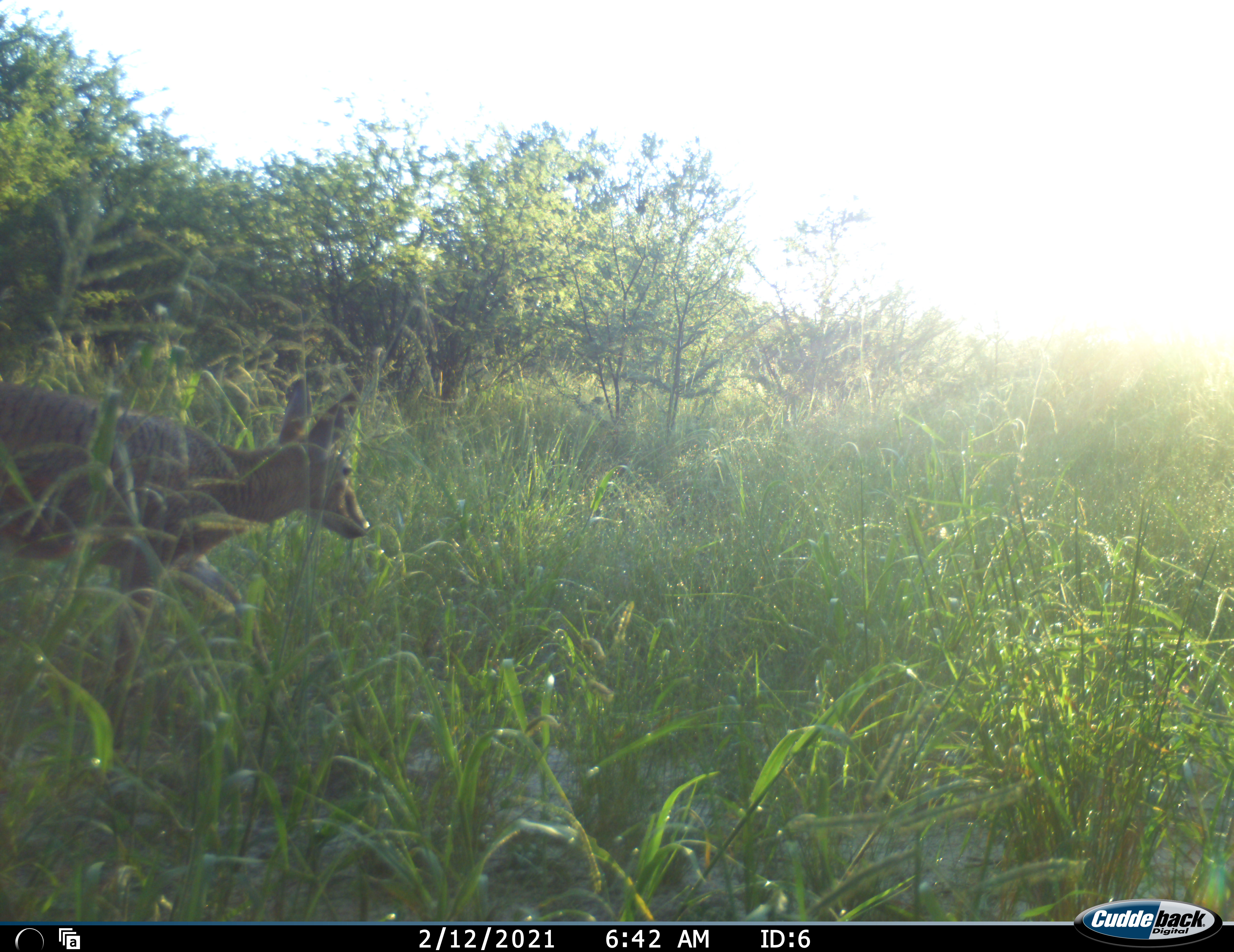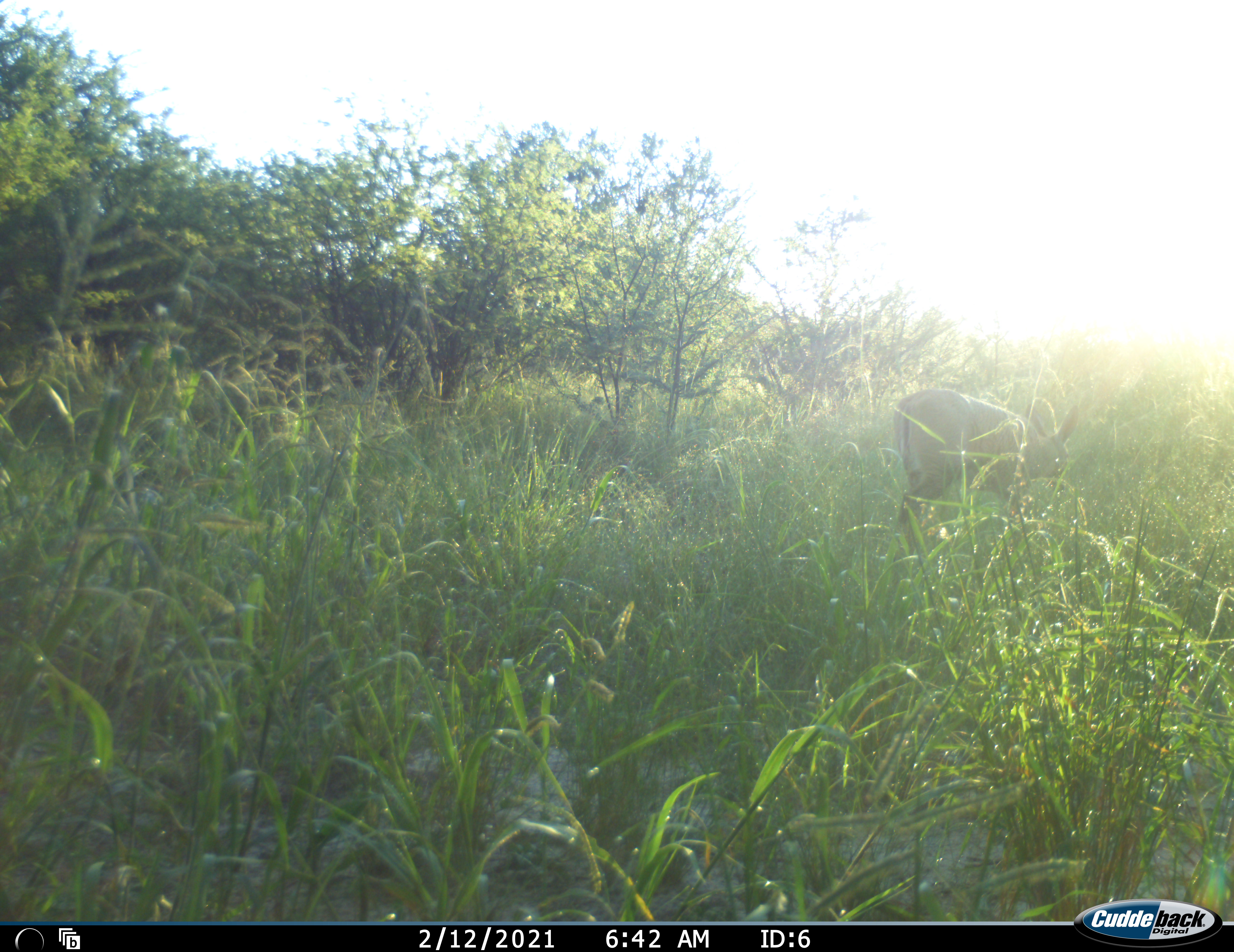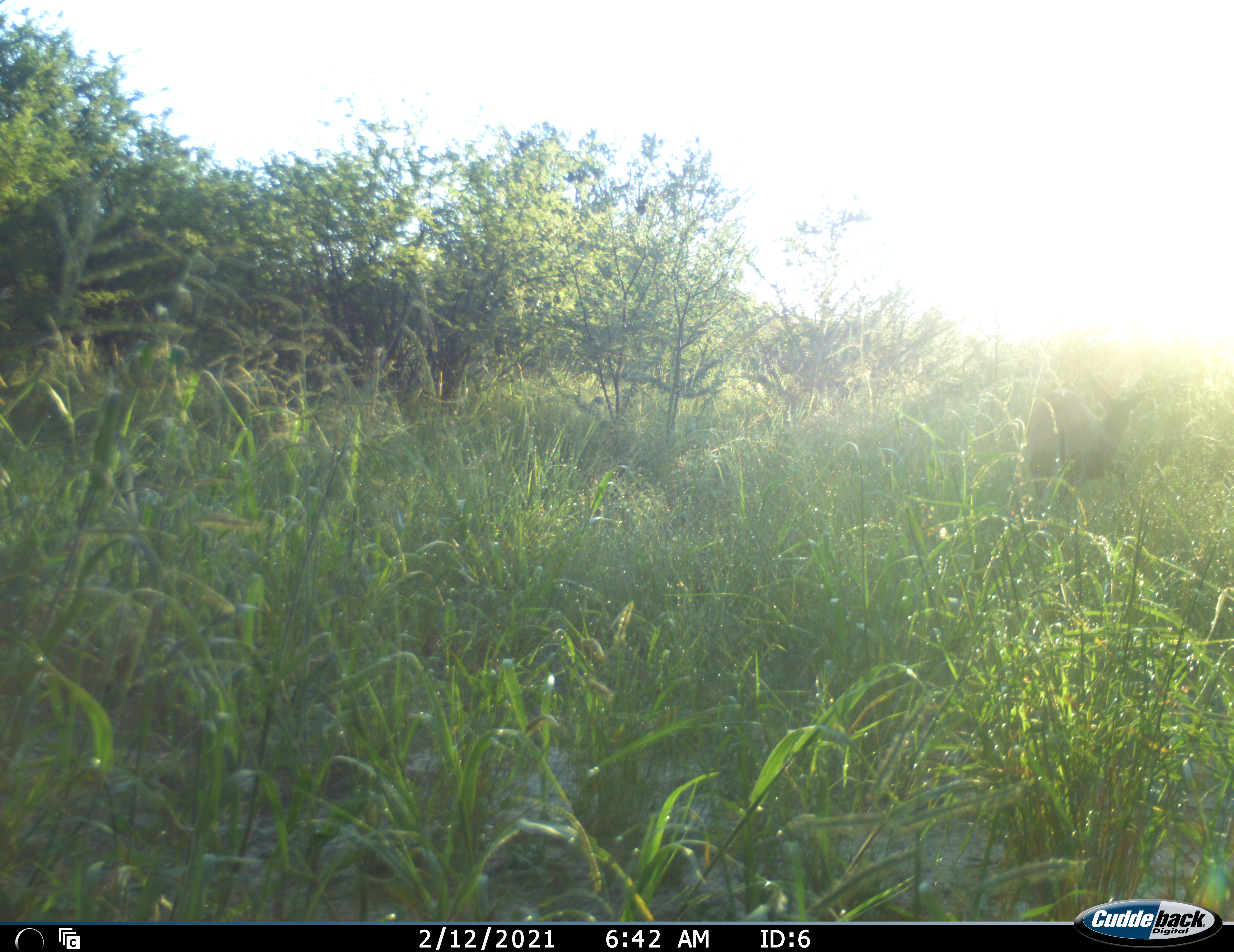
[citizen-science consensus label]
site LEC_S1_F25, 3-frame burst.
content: unidentified animal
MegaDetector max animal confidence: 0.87